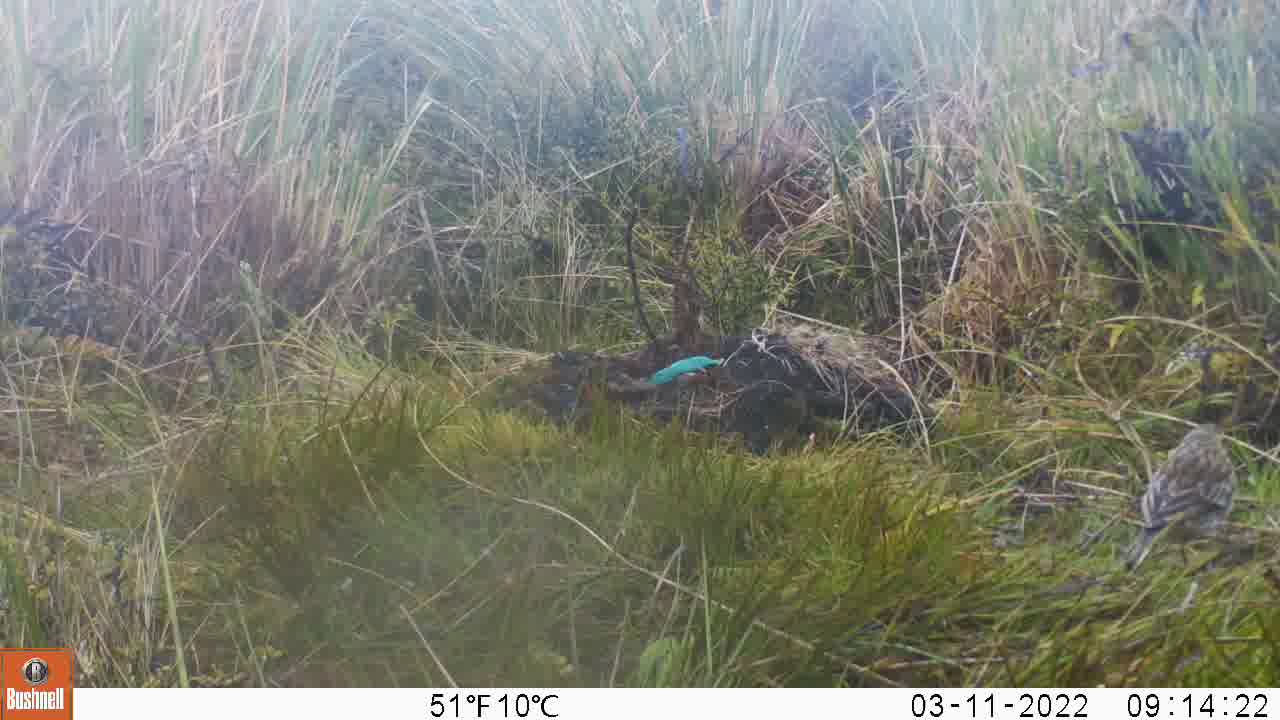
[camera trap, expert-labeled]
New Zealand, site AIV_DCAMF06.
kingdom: Animalia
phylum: Chordata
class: Aves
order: Passeriformes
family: Motacillidae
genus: Anthus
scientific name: Anthus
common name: pipit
Pipit (Anthus).